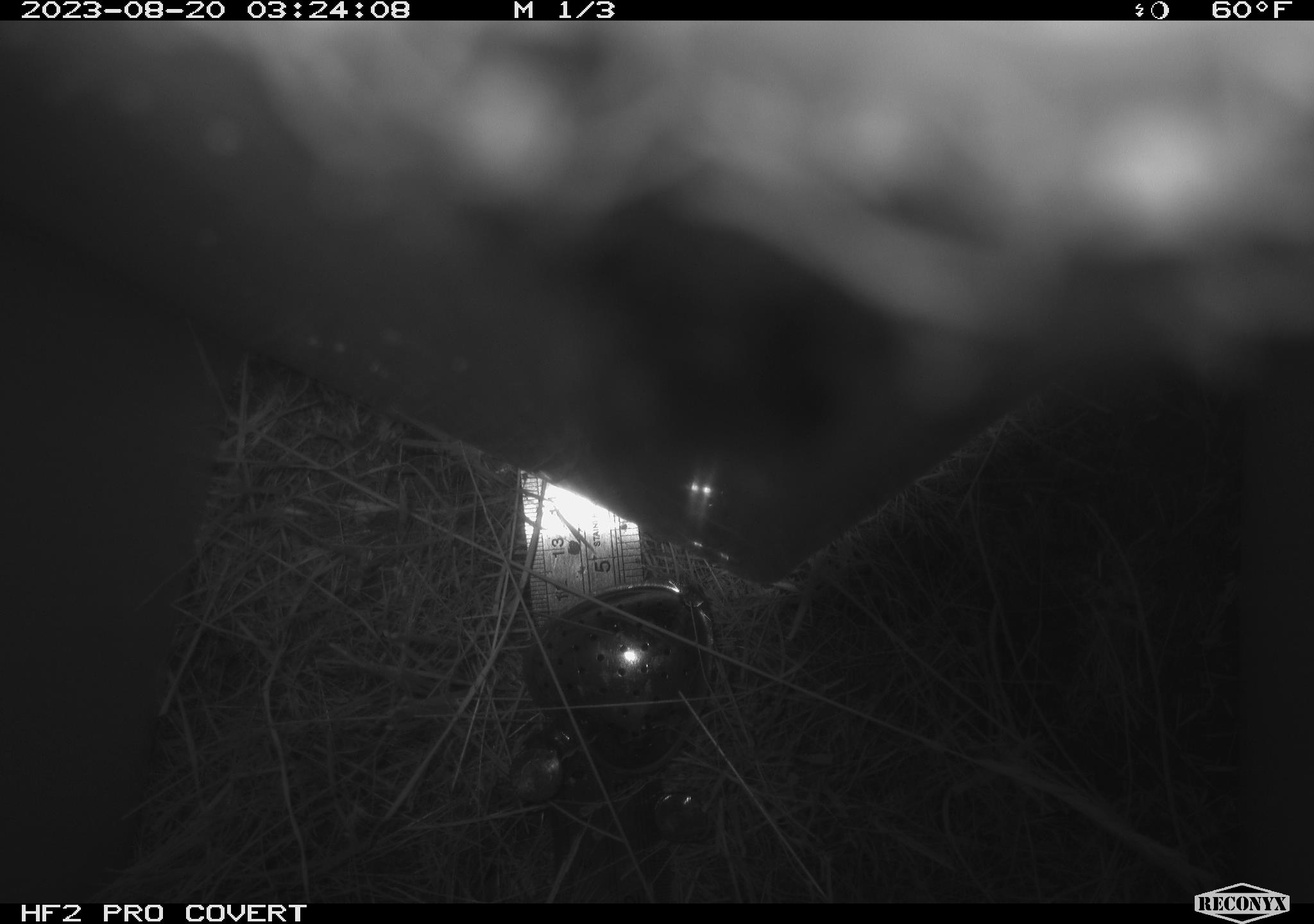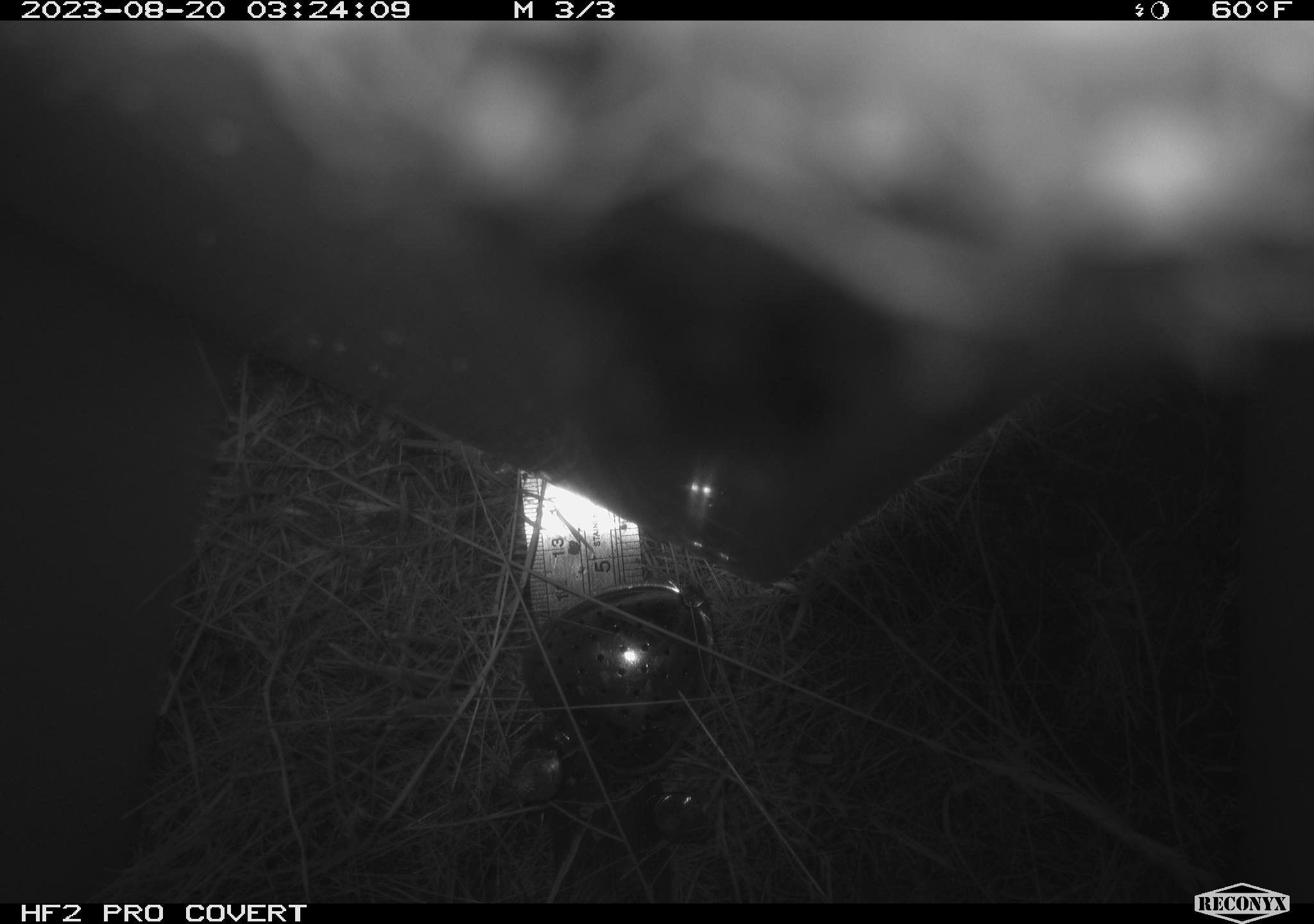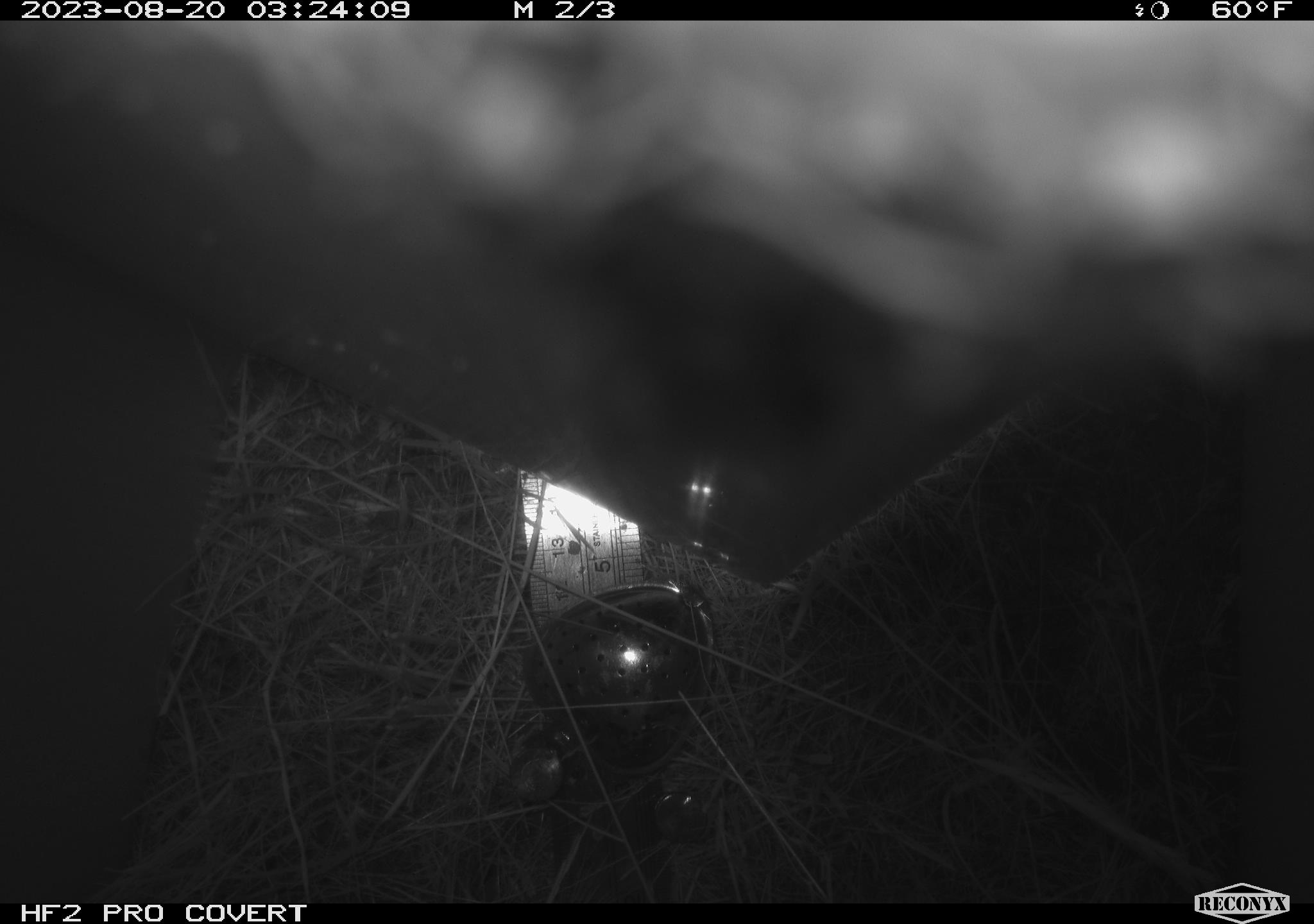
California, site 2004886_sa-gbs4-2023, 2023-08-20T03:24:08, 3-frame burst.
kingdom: Animalia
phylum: Arthropoda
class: Insecta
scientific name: Insecta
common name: insect